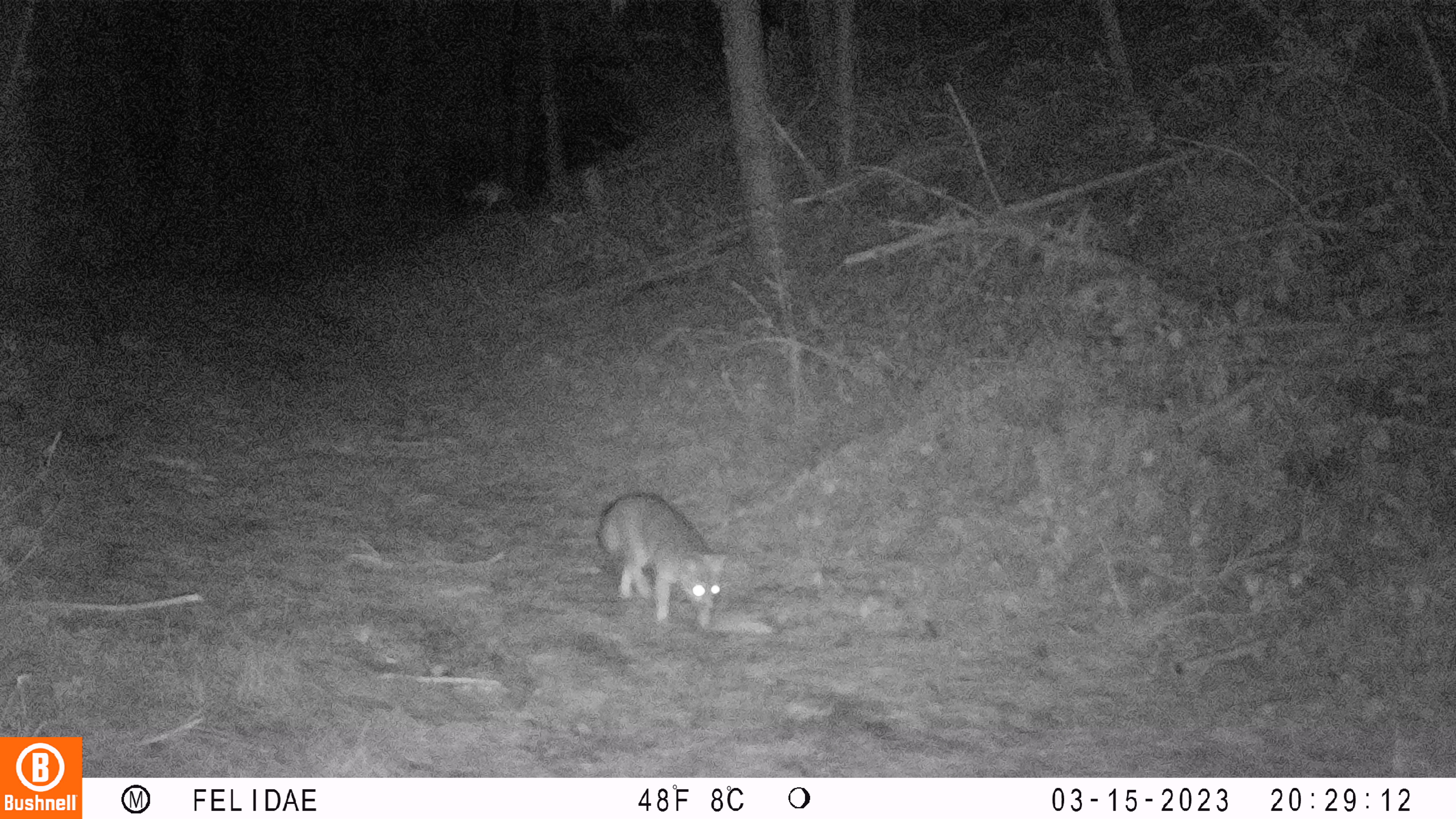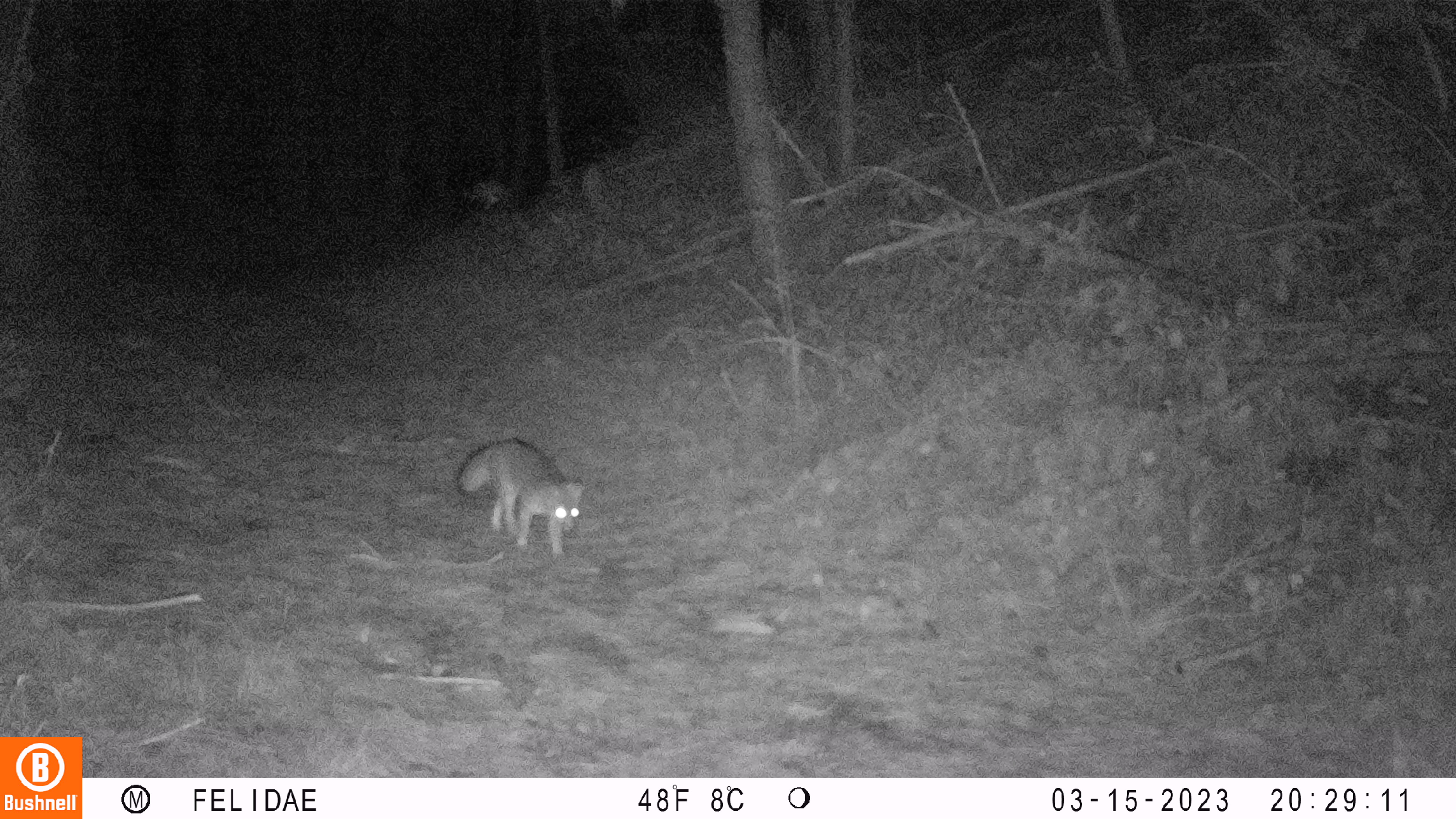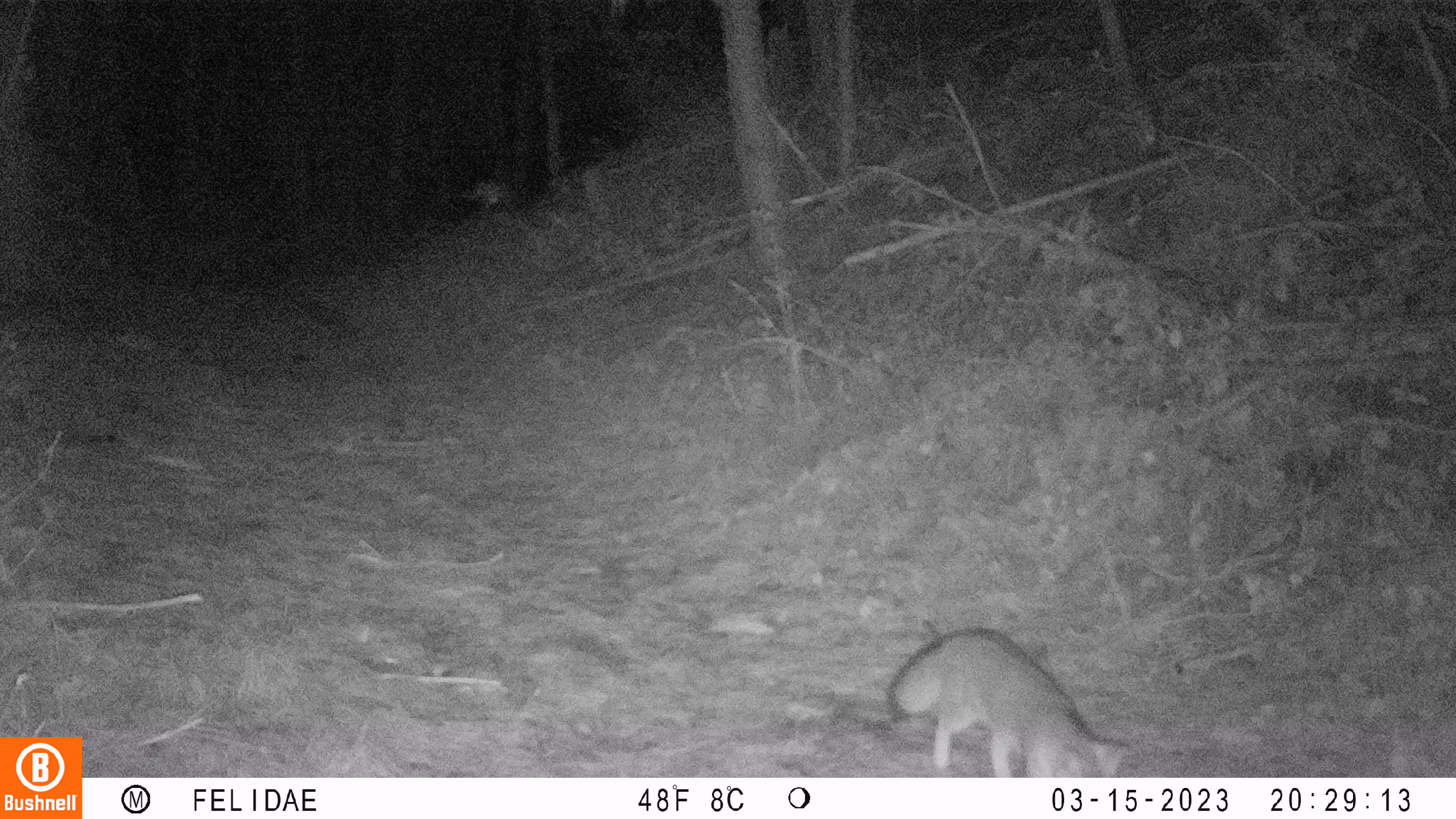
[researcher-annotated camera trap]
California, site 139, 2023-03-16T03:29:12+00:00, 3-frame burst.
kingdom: Animalia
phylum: Chordata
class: Mammalia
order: Carnivora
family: Canidae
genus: Urocyon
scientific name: Urocyon cinereoargenteus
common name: gray fox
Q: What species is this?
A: Gray fox (Urocyon cinereoargenteus).